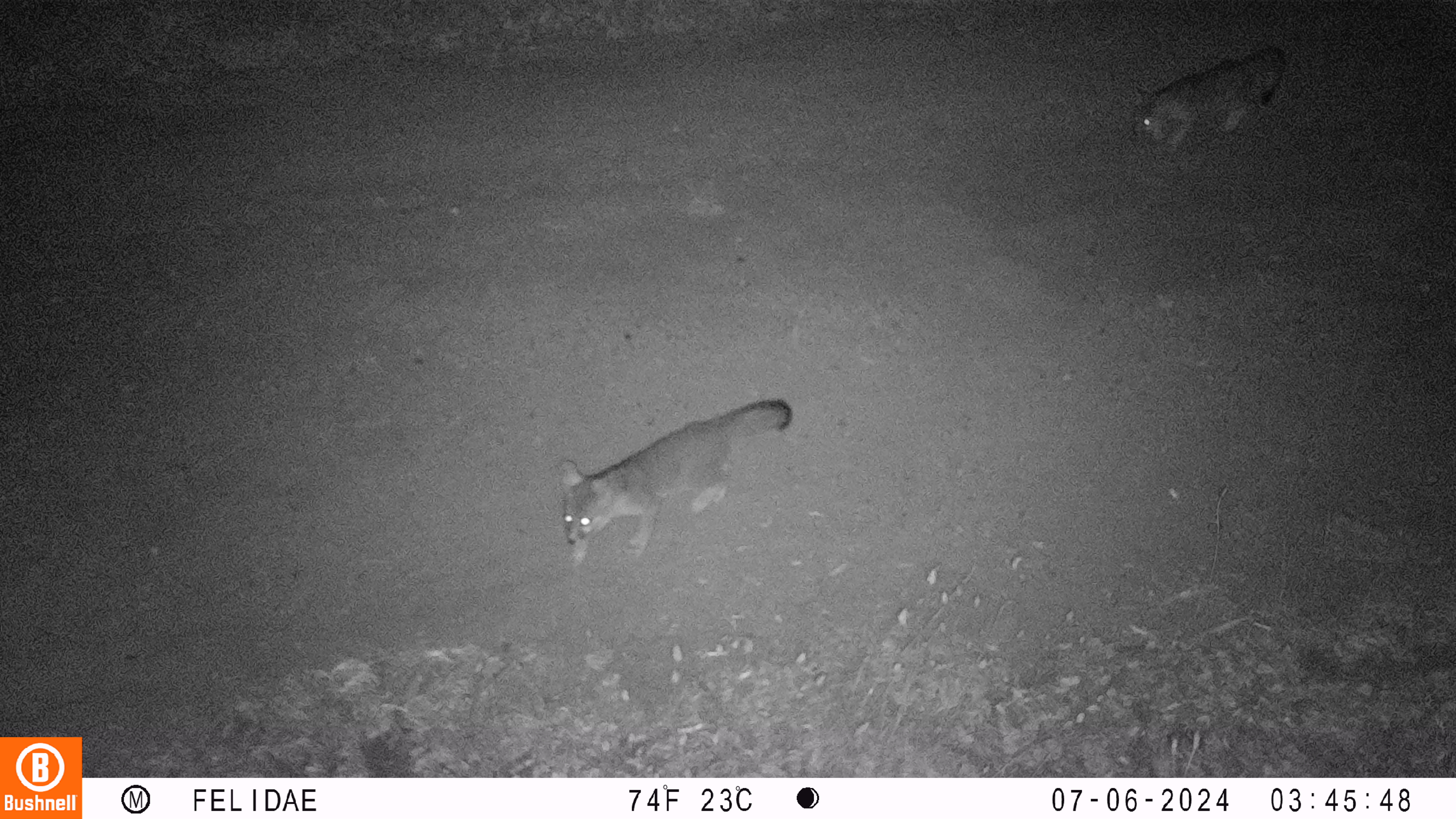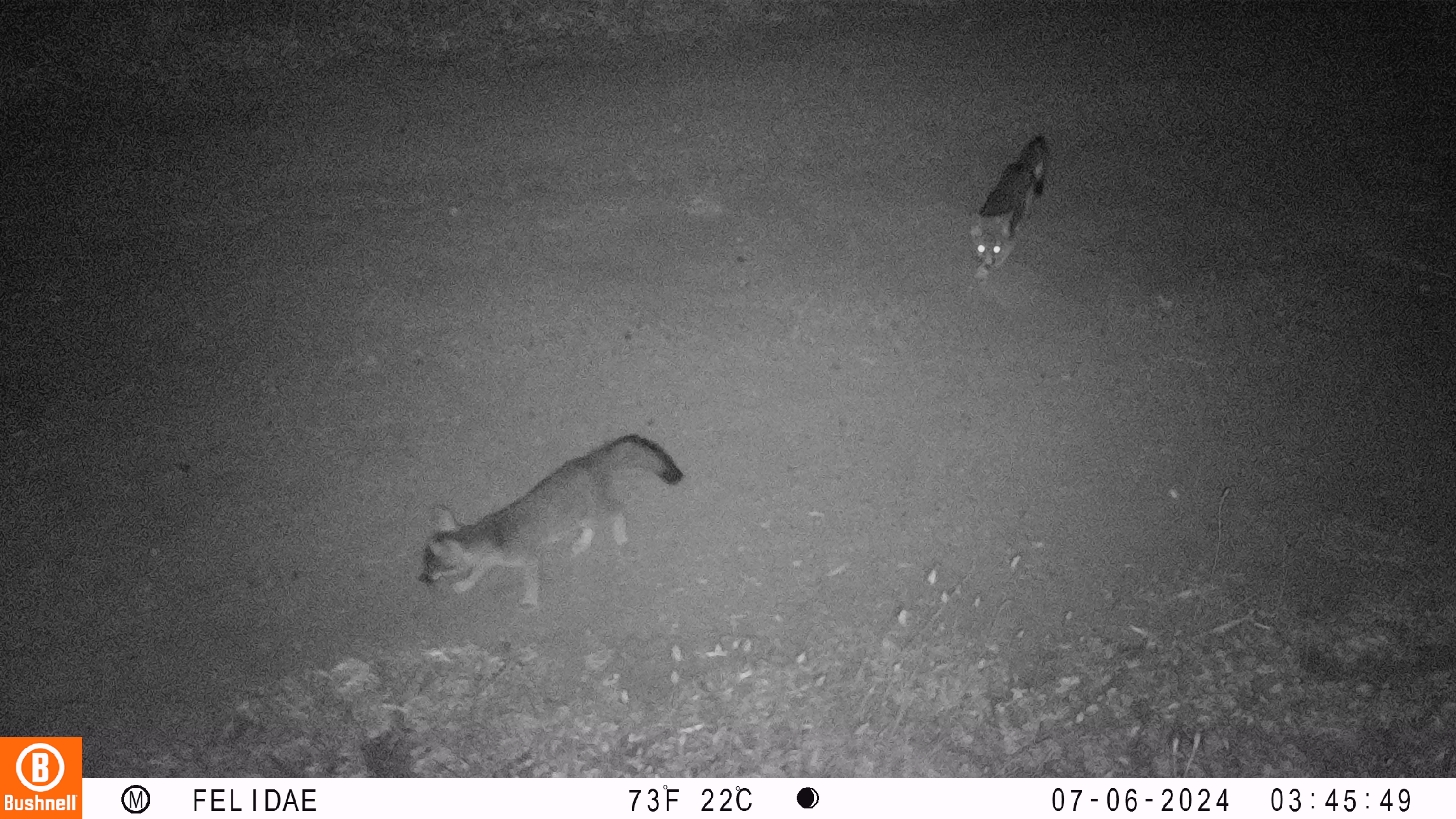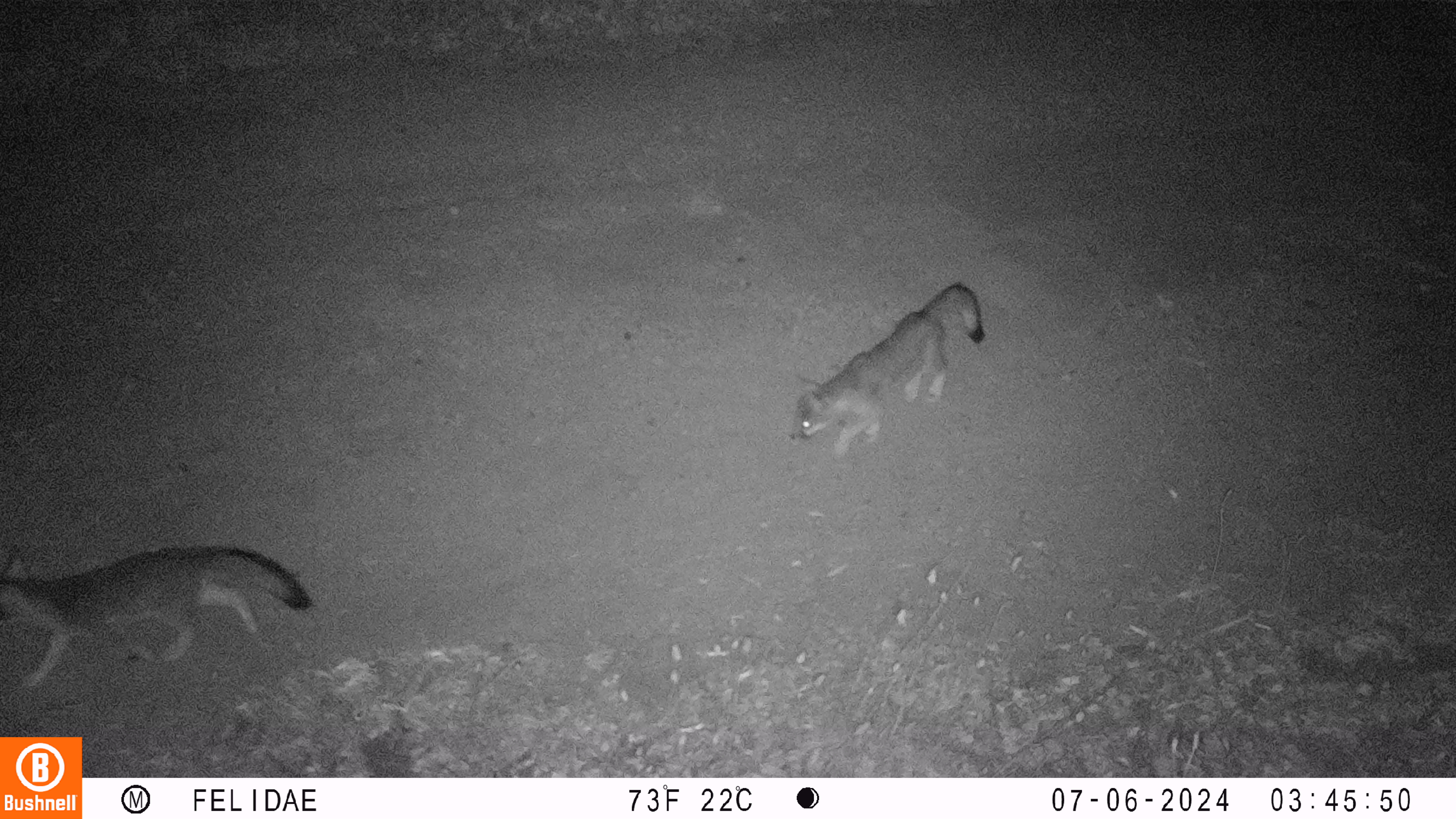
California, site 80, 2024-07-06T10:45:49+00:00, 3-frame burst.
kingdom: Animalia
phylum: Chordata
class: Mammalia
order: Carnivora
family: Canidae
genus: Urocyon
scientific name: Urocyon cinereoargenteus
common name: gray fox